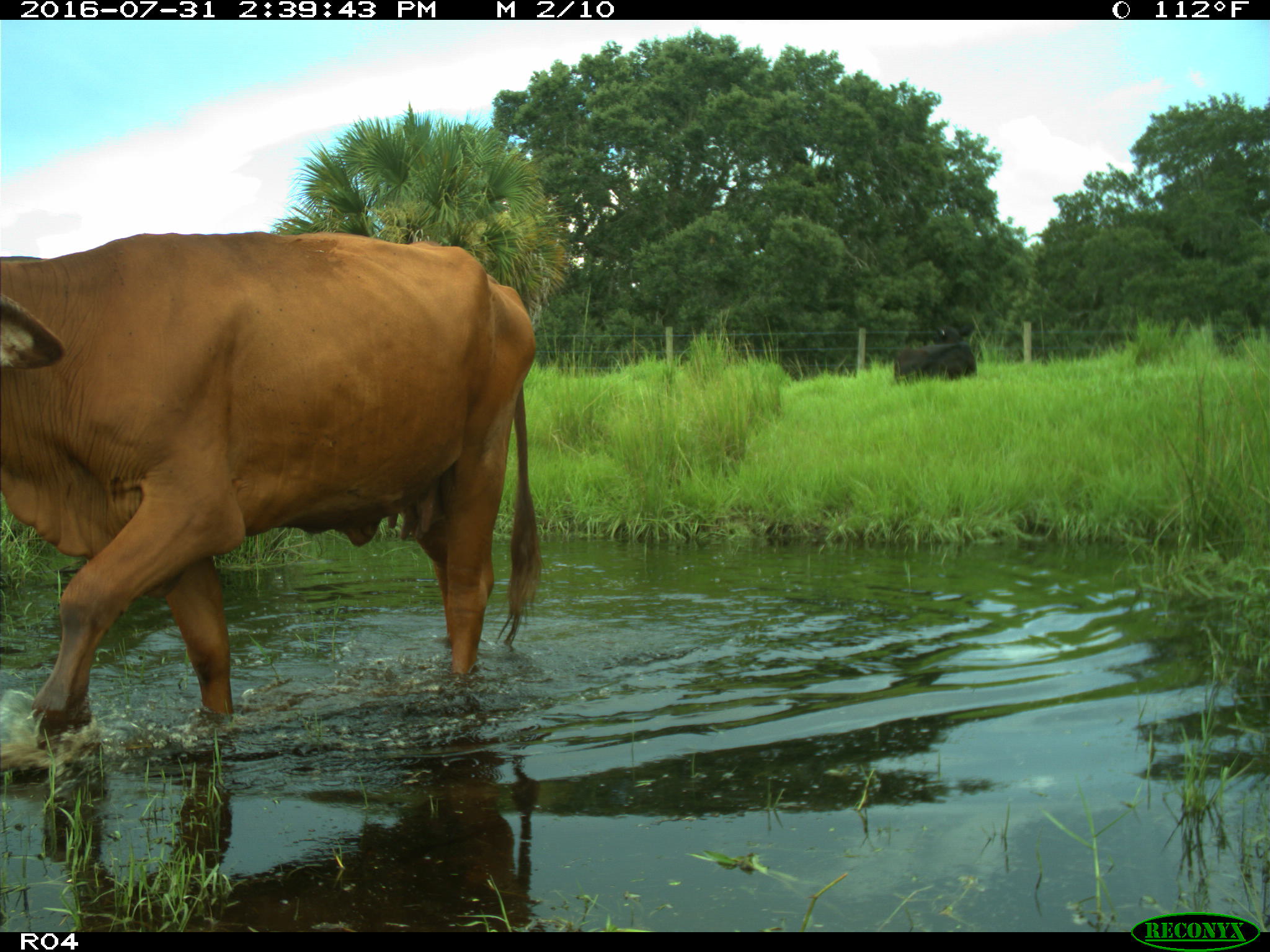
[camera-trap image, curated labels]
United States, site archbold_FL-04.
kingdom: Animalia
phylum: Chordata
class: Mammalia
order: Artiodactyla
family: Bovidae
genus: Bos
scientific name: Bos taurus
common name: domestic cow